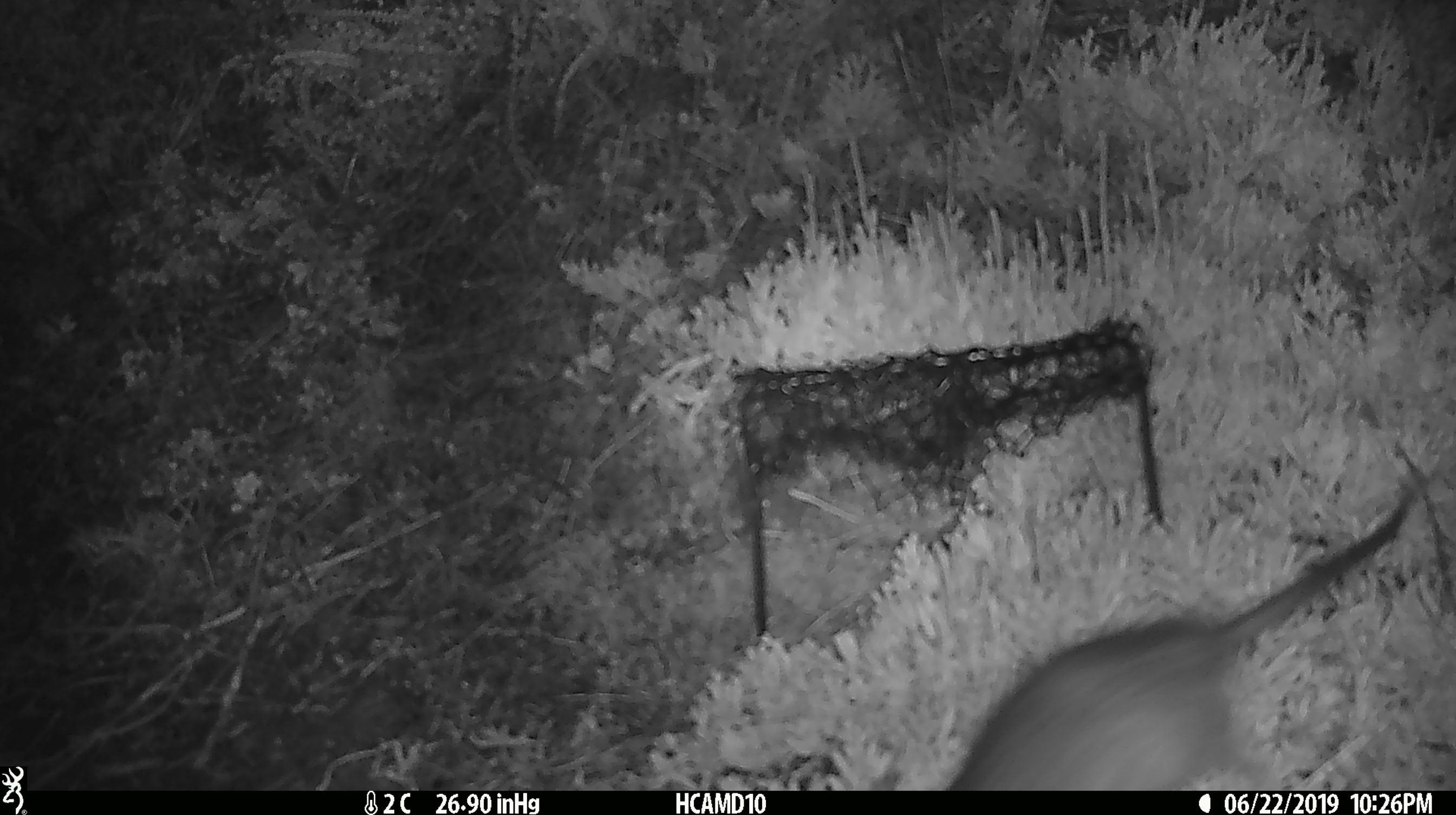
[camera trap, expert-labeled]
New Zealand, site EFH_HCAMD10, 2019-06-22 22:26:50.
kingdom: Animalia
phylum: Chordata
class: Mammalia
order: Rodentia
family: Muridae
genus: Rattus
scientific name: Rattus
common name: rat